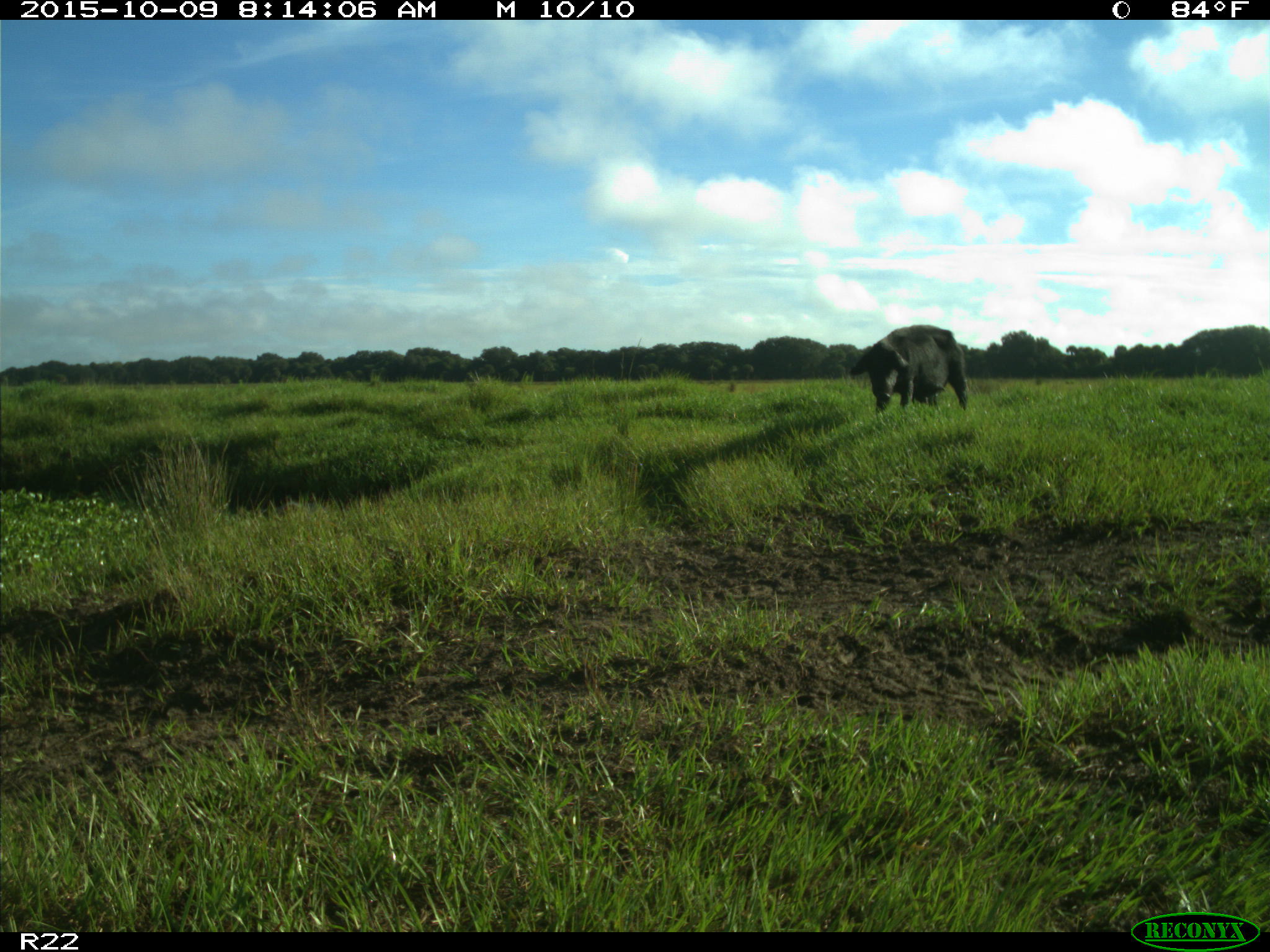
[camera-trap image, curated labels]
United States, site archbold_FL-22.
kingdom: Animalia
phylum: Chordata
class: Mammalia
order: Artiodactyla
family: Suidae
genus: Sus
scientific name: Sus scrofa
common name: wild boar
Sus scrofa (wild boar).